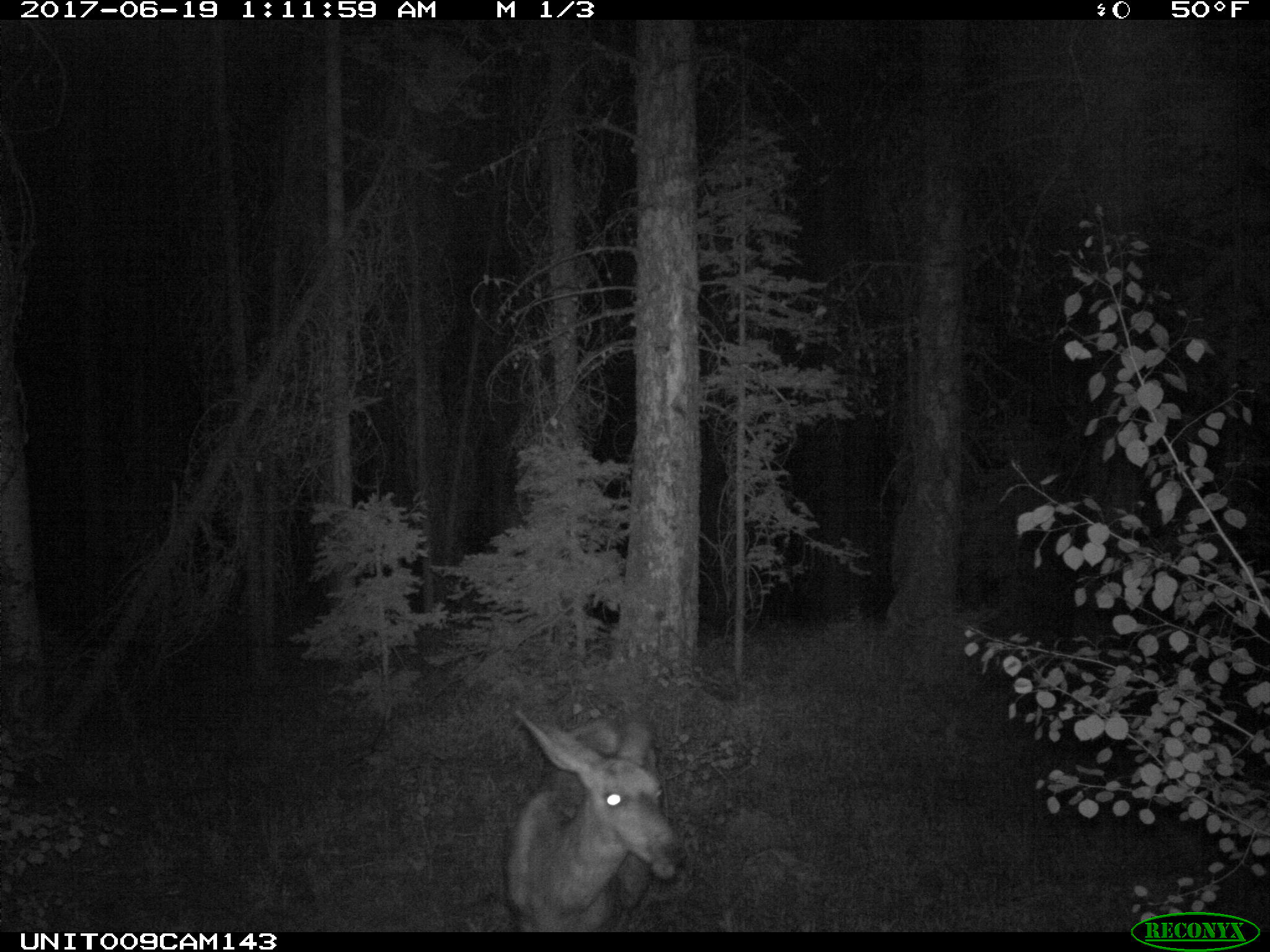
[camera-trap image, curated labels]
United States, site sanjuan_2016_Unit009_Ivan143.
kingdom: Animalia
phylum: Chordata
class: Mammalia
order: Artiodactyla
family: Cervidae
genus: Odocoileus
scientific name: Odocoileus hemionus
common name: mule deer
Odocoileus hemionus (mule deer).